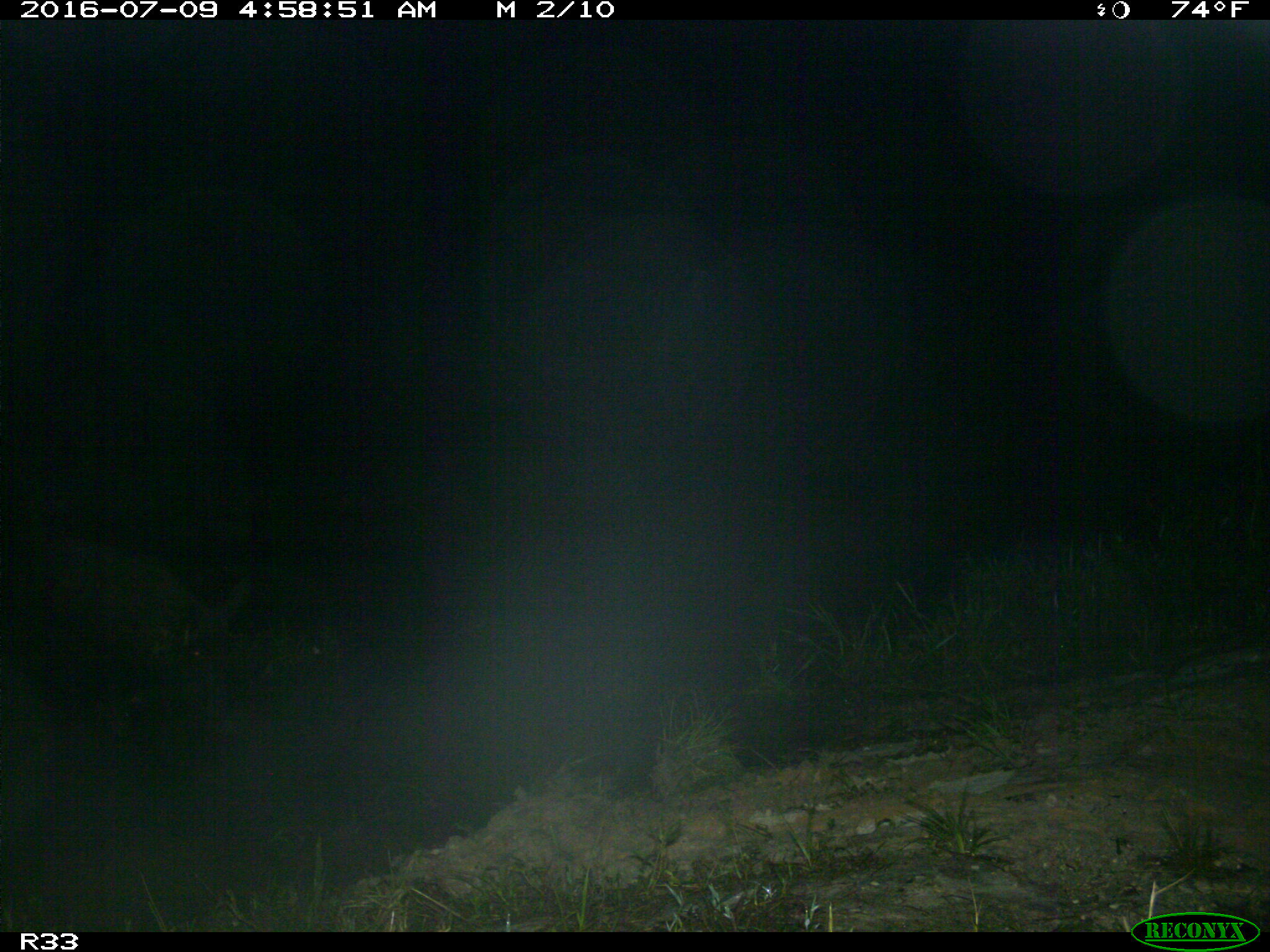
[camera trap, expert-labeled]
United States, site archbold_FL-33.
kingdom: Animalia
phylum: Chordata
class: Mammalia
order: Artiodactyla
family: Suidae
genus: Sus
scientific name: Sus scrofa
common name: wild boar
Sus scrofa (wild boar).